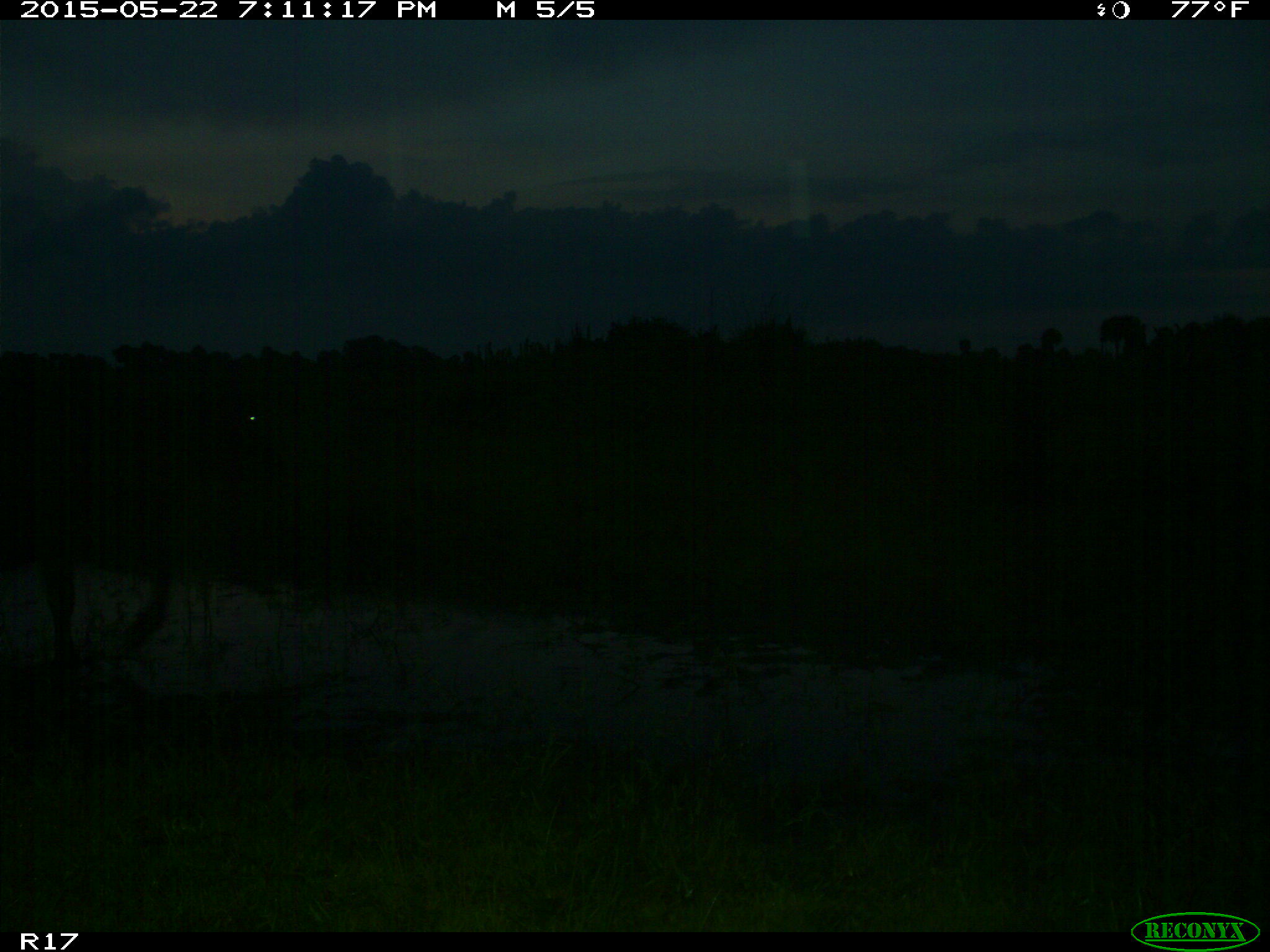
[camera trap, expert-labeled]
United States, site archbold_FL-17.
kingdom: Animalia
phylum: Chordata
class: Mammalia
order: Artiodactyla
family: Bovidae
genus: Bos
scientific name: Bos taurus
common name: domestic cow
Bos taurus (domestic cow).